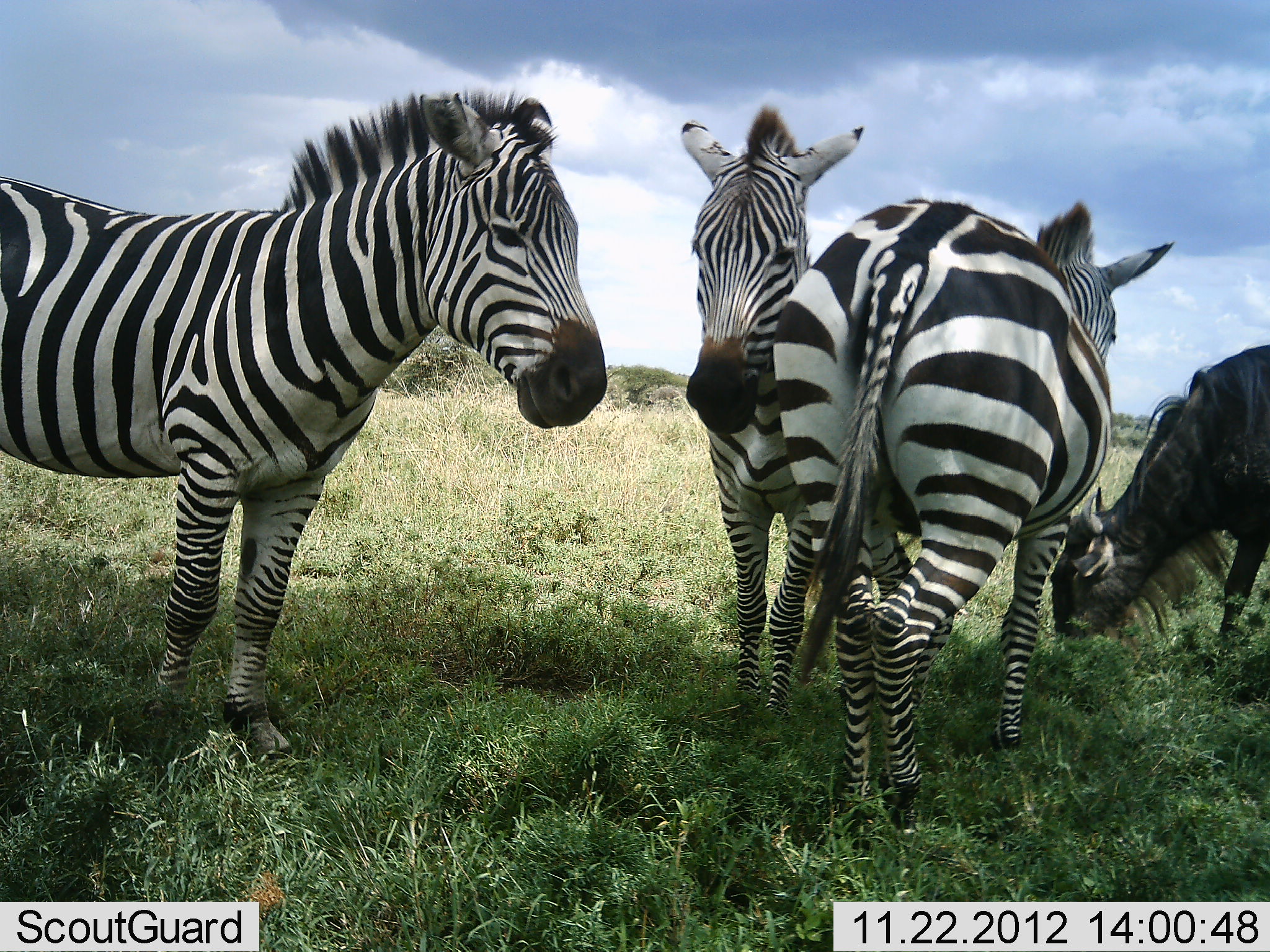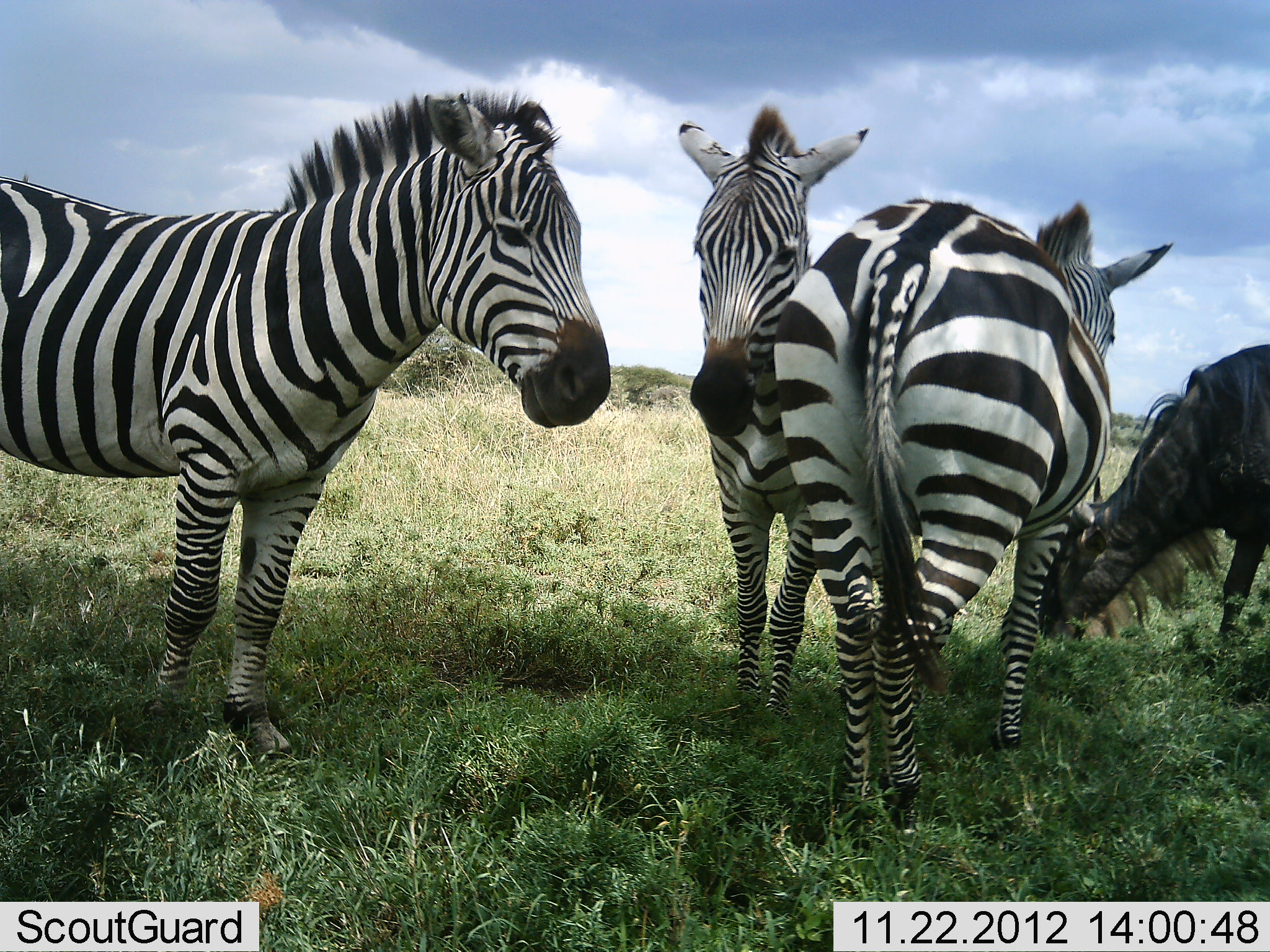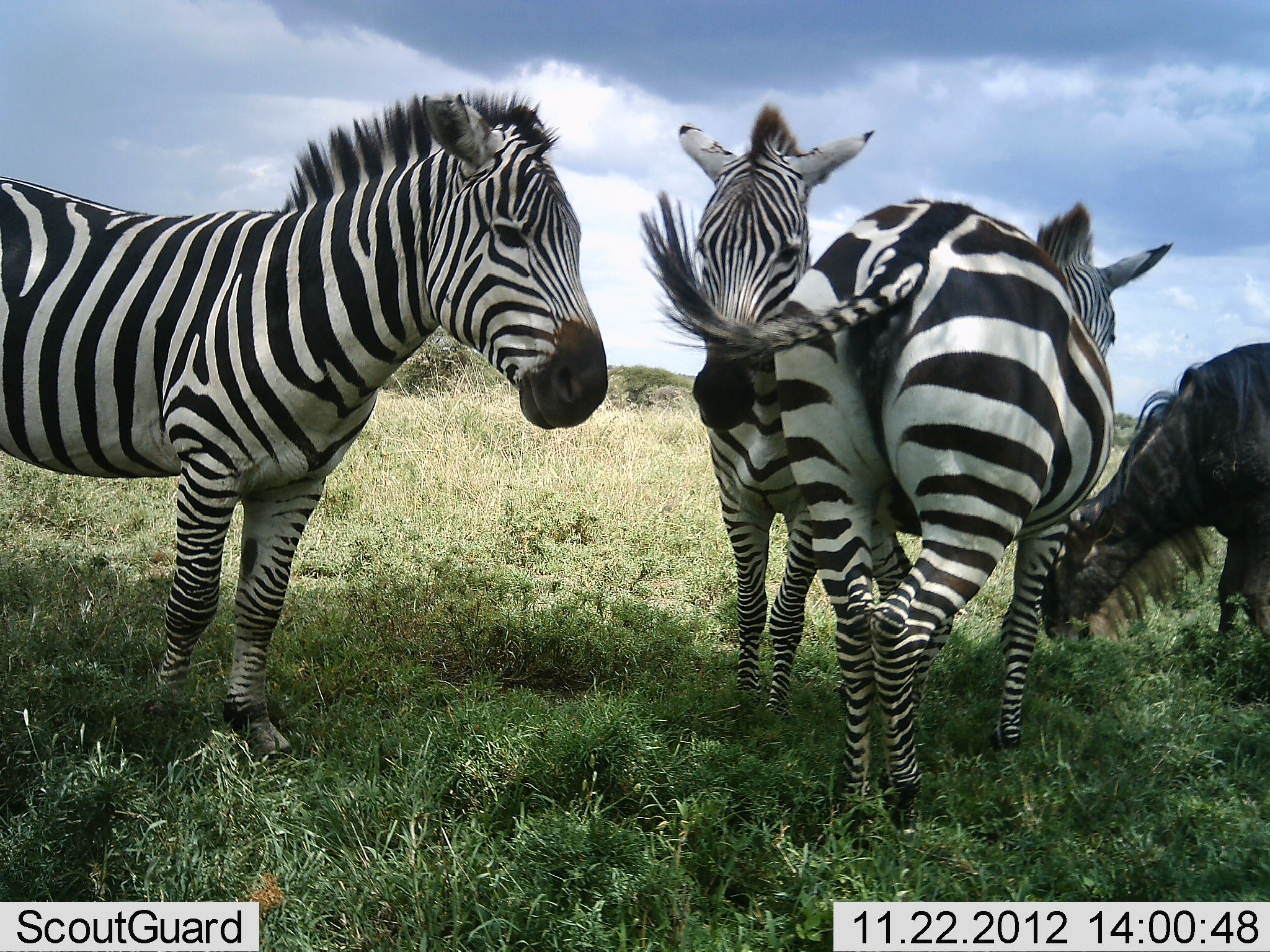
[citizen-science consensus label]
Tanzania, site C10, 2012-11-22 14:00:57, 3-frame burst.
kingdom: Animalia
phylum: Chordata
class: Mammalia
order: Artiodactyla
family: Bovidae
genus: Connochaetes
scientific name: Connochaetes taurinus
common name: blue wildebeest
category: wildebeest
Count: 1.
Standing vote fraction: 20%.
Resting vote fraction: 0%.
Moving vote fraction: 0%.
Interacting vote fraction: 0%.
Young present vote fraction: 0%.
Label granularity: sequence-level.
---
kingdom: Animalia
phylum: Chordata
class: Mammalia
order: Perissodactyla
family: Equidae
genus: Equus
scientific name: Equus quagga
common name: plains zebra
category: zebra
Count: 3.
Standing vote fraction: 92%.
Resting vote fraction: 17%.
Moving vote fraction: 8%.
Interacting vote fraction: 0%.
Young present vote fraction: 0%.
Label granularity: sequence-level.